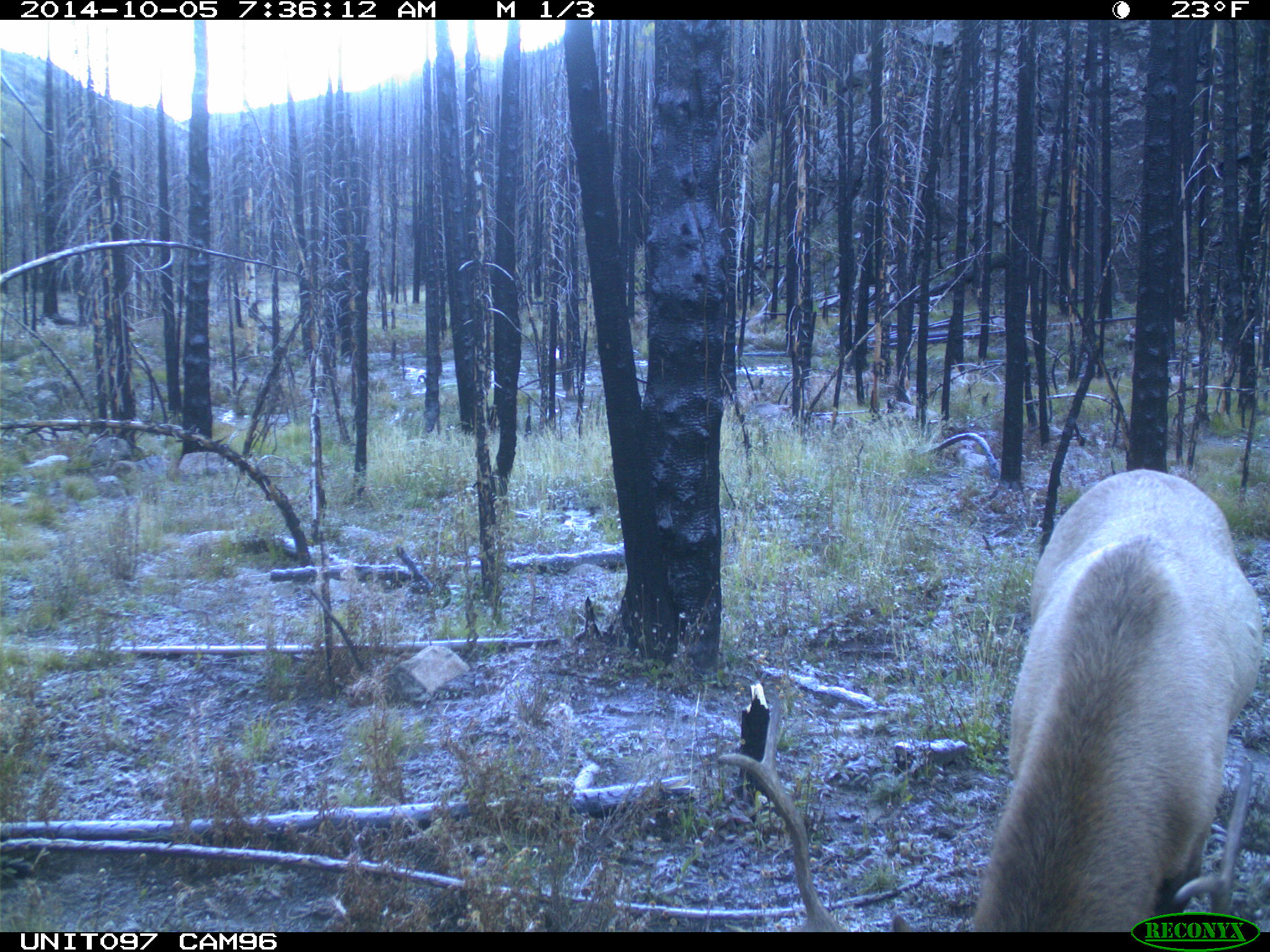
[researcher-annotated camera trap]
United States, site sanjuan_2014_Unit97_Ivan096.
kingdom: Animalia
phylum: Chordata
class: Mammalia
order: Artiodactyla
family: Cervidae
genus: Cervus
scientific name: Cervus elaphus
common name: red deer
Cervus elaphus (red deer).